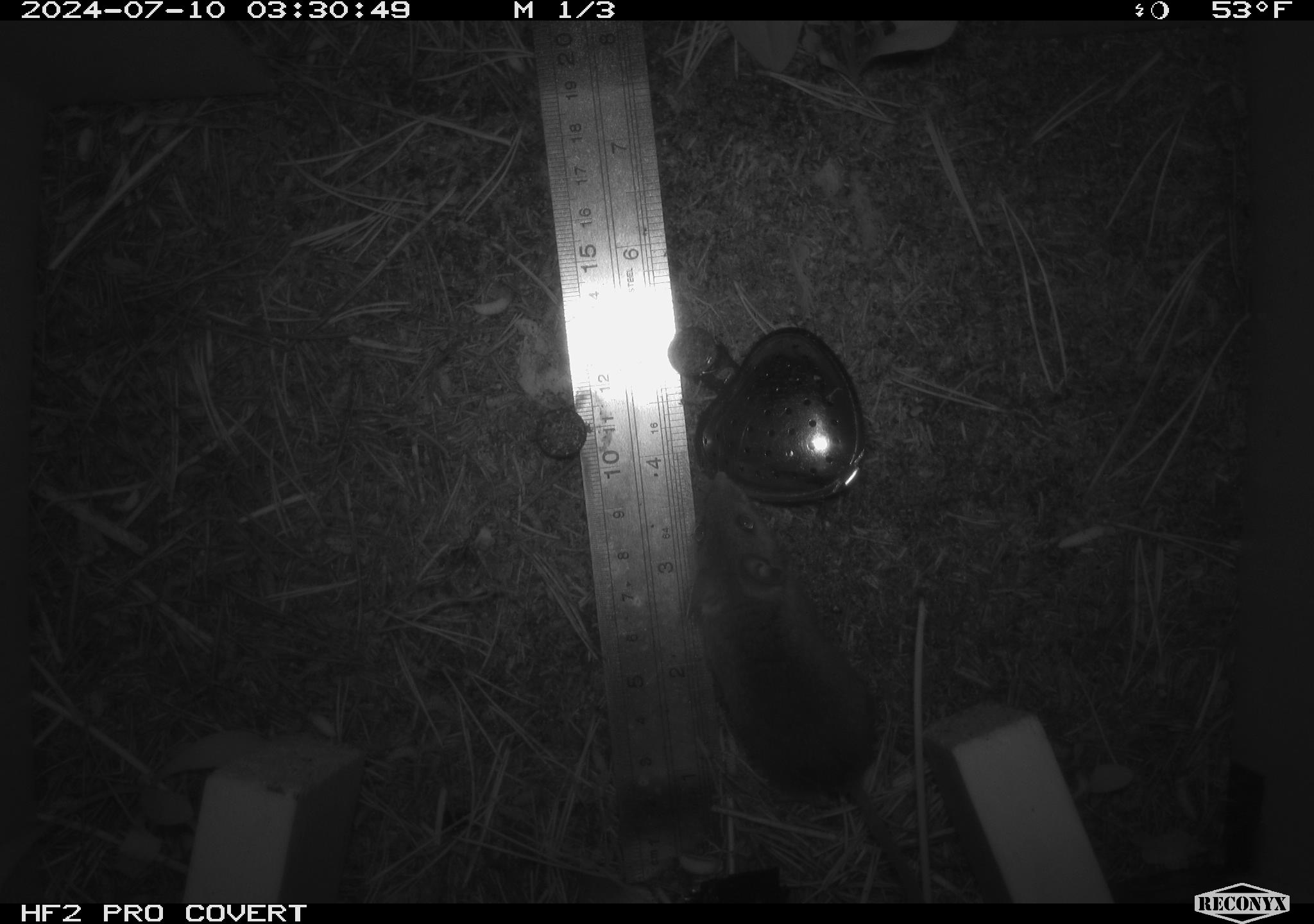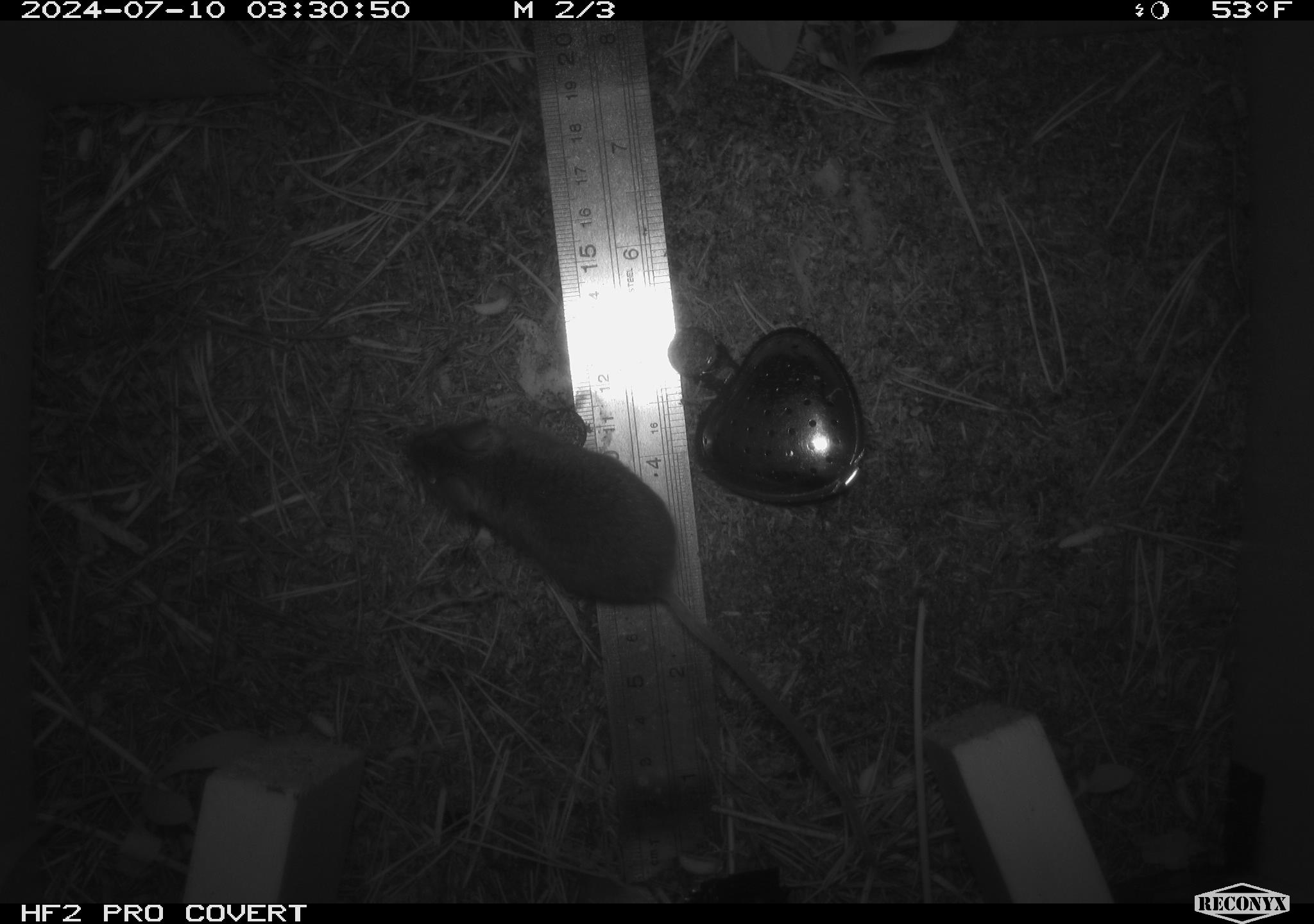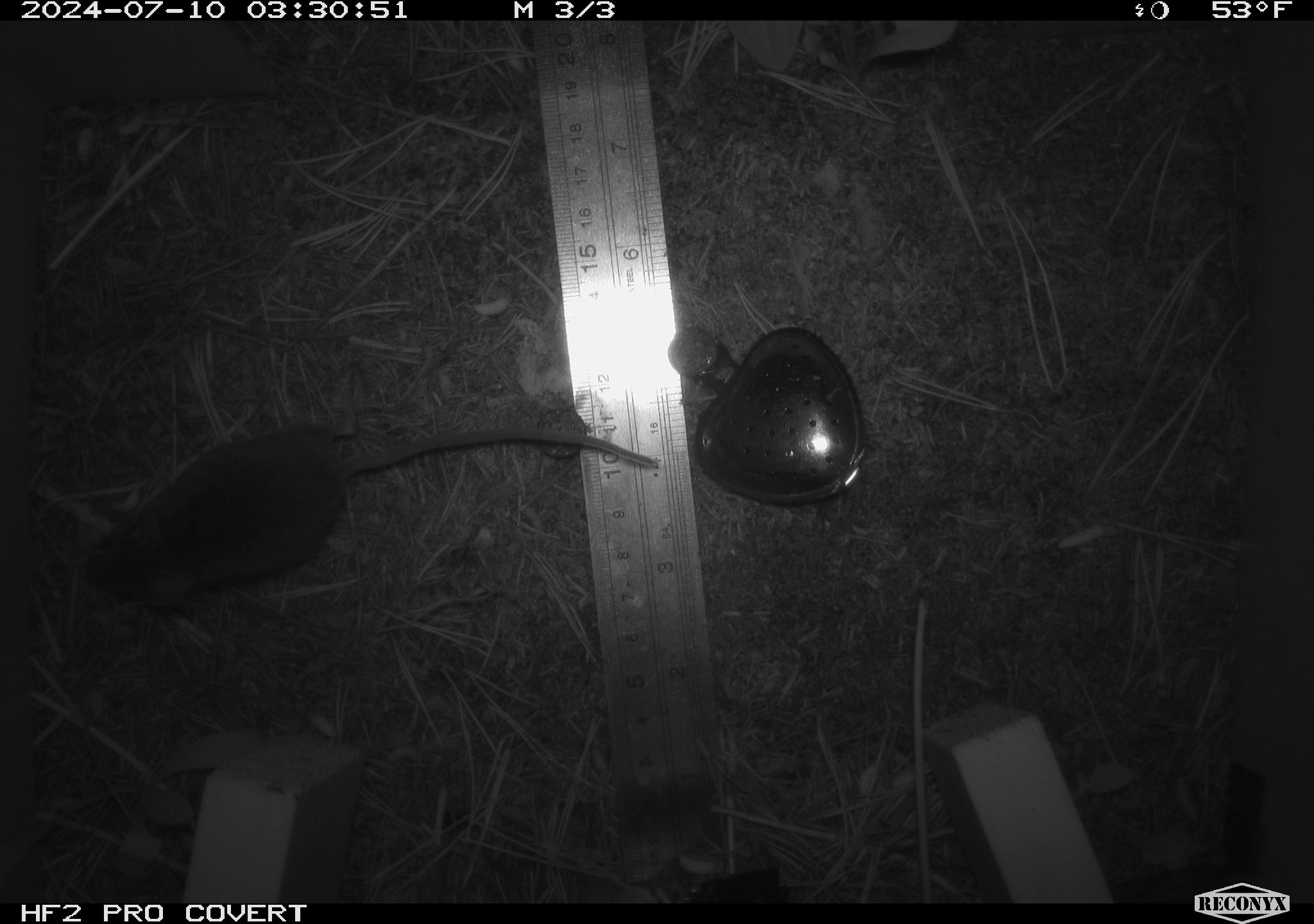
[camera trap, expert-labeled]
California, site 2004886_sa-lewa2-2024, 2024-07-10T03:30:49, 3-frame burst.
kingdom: Animalia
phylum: Chordata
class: Mammalia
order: Rodentia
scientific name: Rodentia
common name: rodent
Rodent (Rodentia).